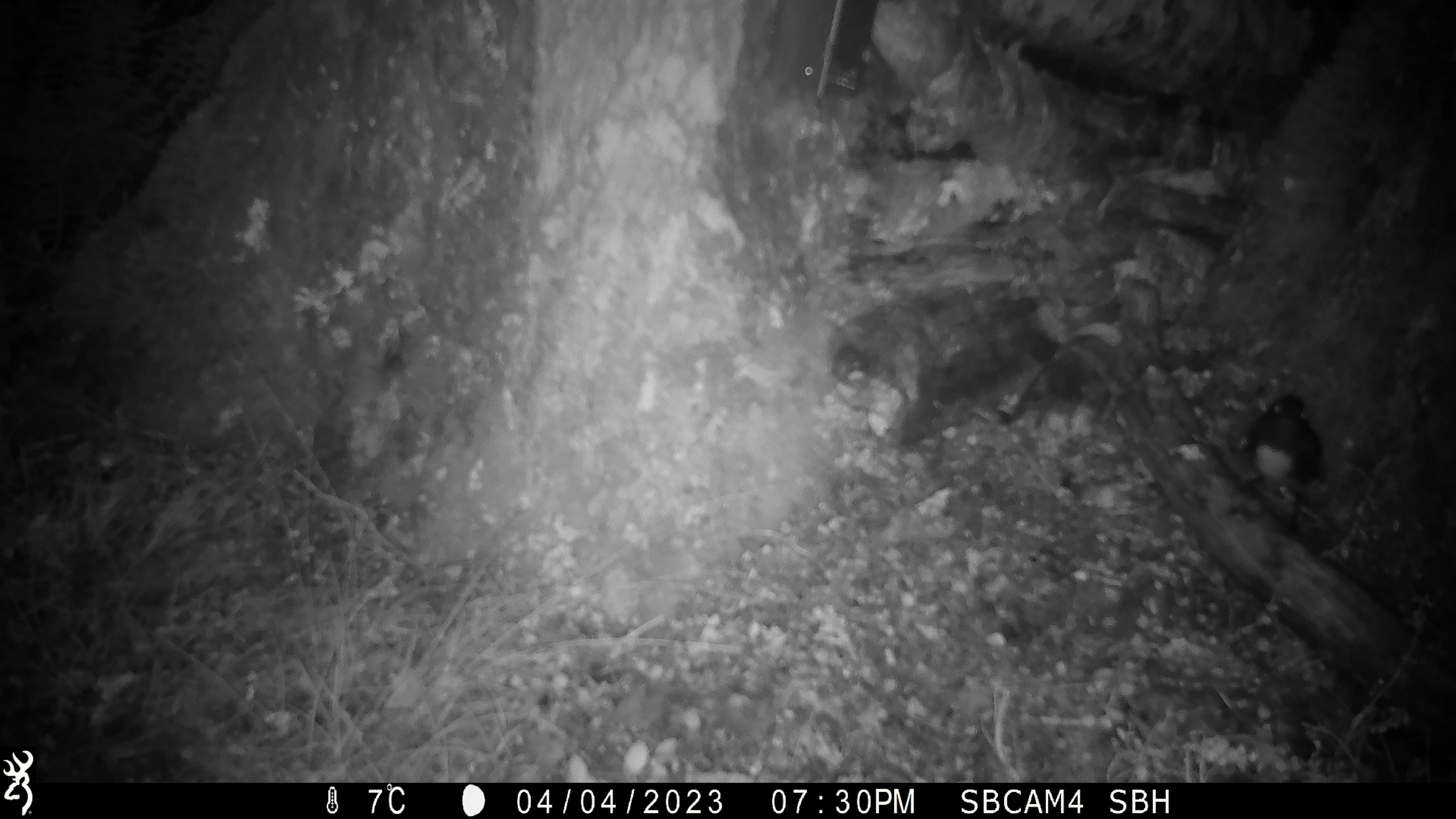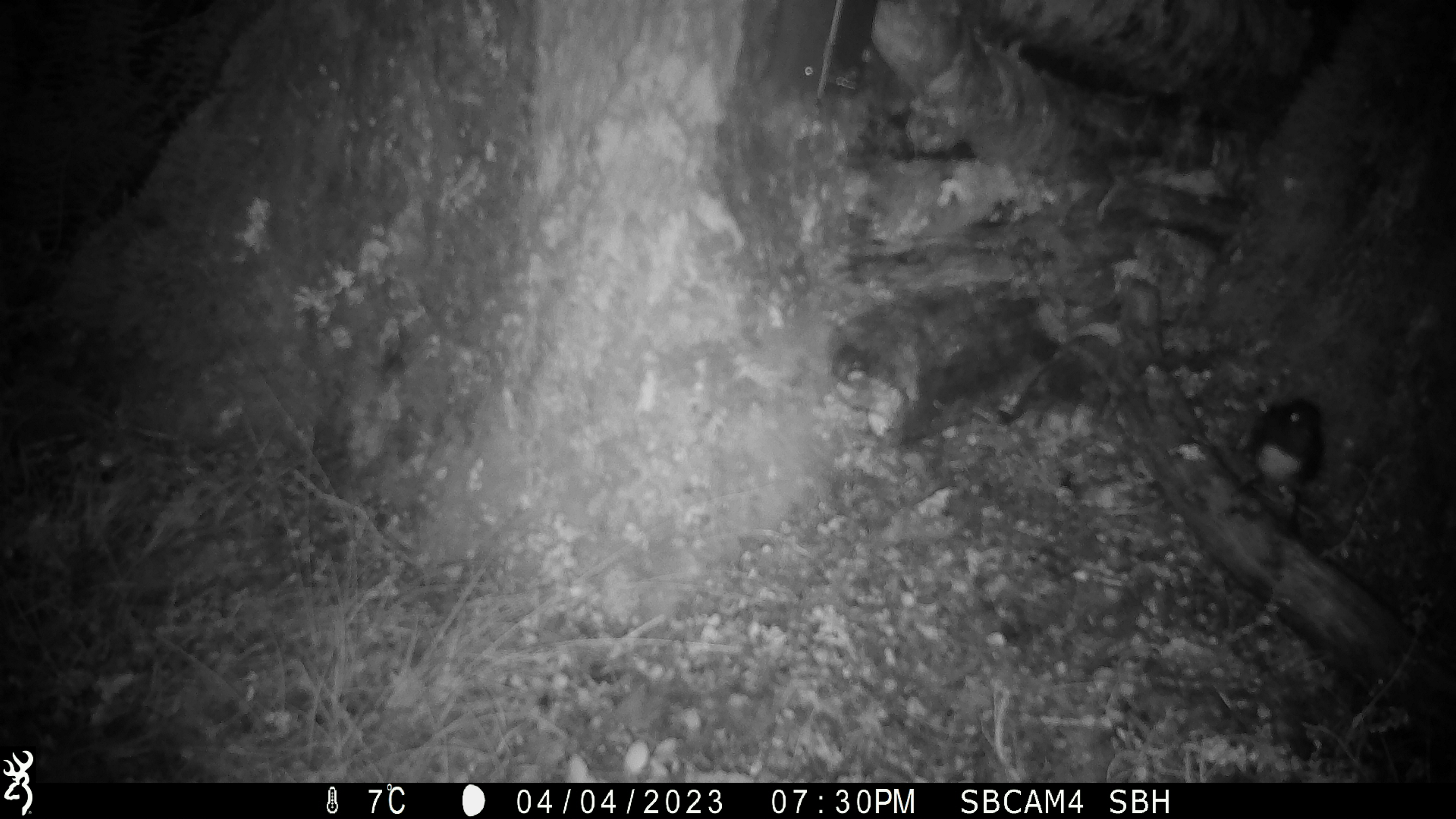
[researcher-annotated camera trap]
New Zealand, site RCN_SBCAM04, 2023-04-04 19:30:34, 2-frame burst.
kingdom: Animalia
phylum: Chordata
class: Aves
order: Passeriformes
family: Petroicidae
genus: Petroica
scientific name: Petroica australis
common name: new zealand robin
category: robin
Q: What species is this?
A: Robin (new zealand robin) (Petroica australis).